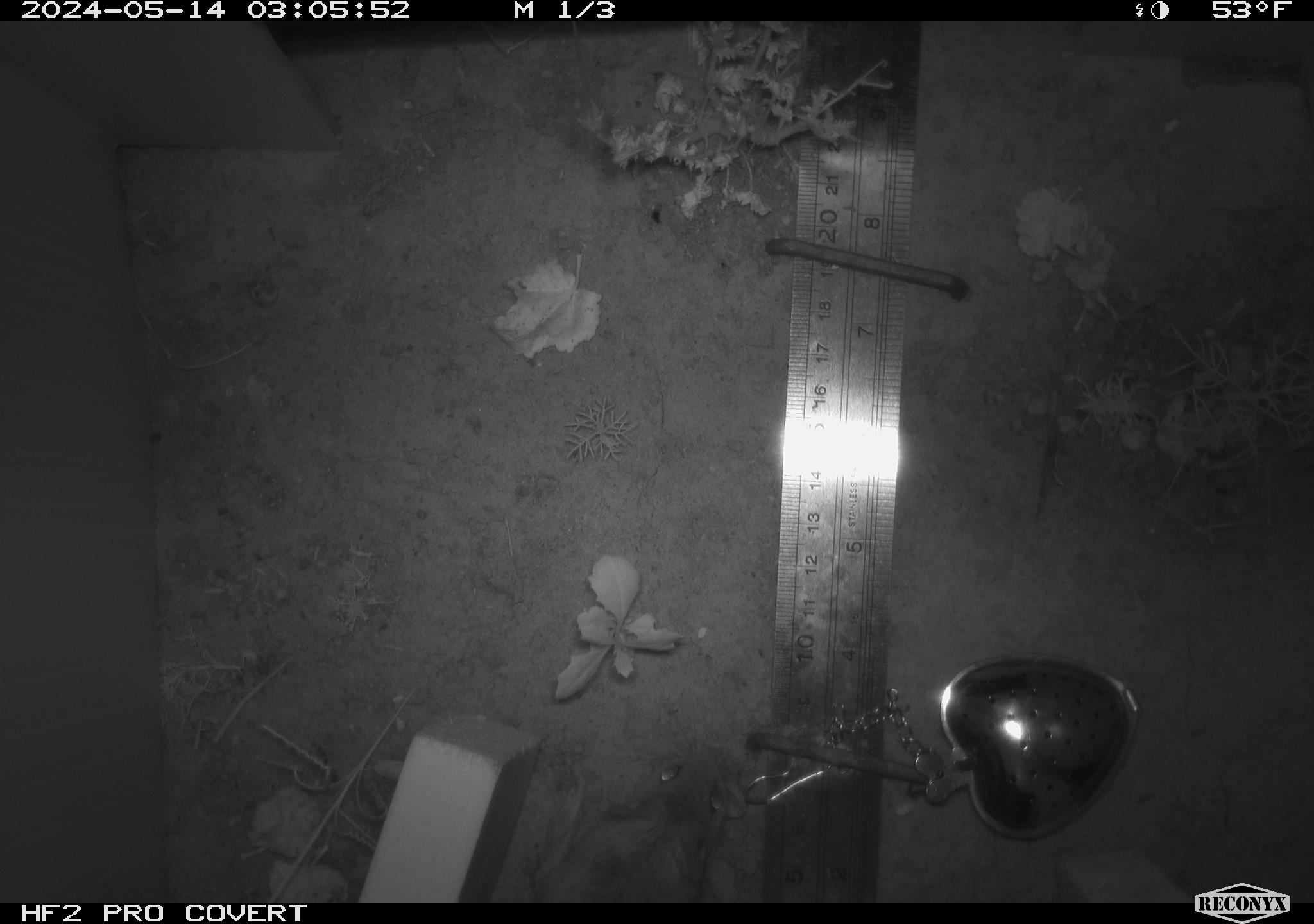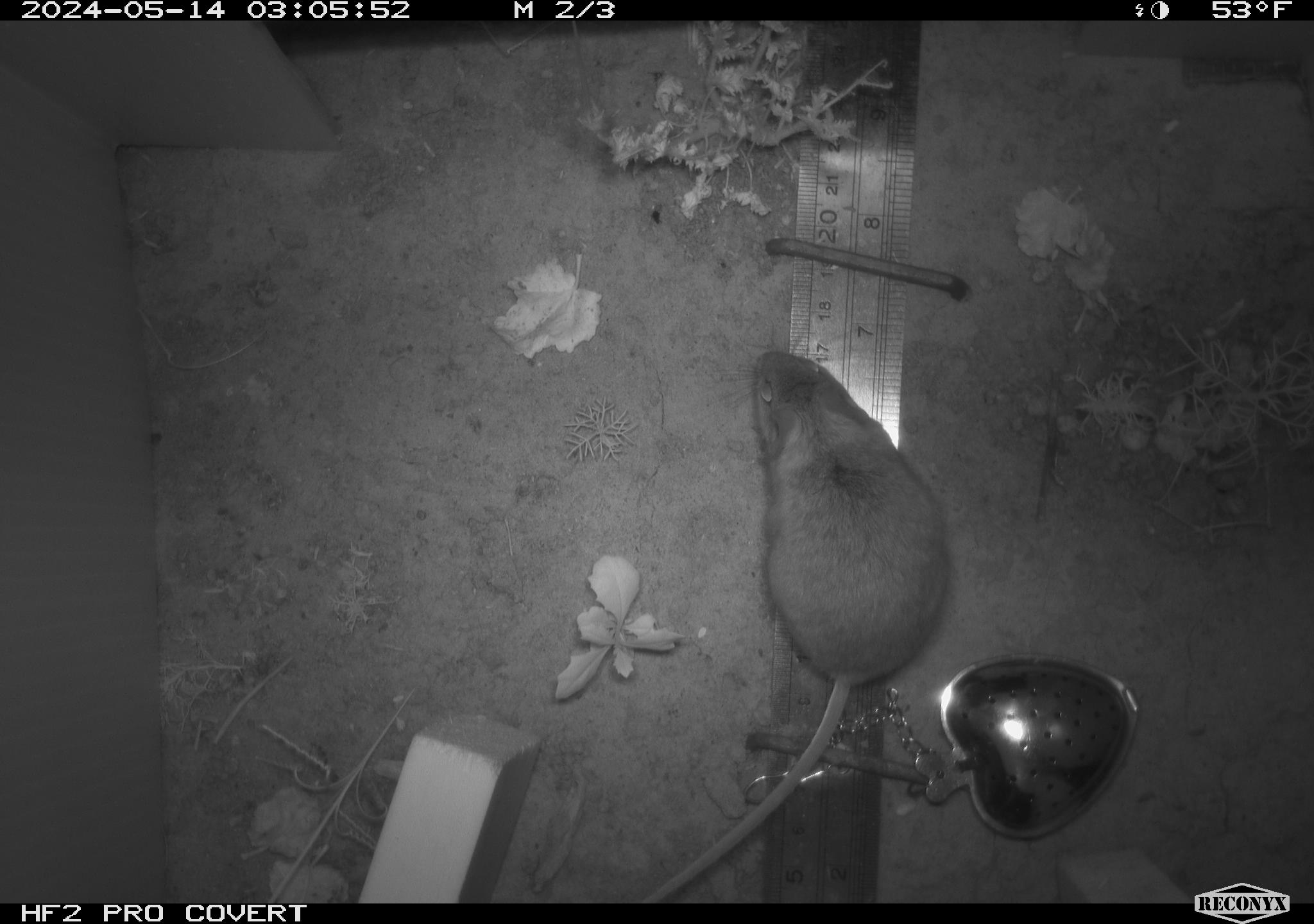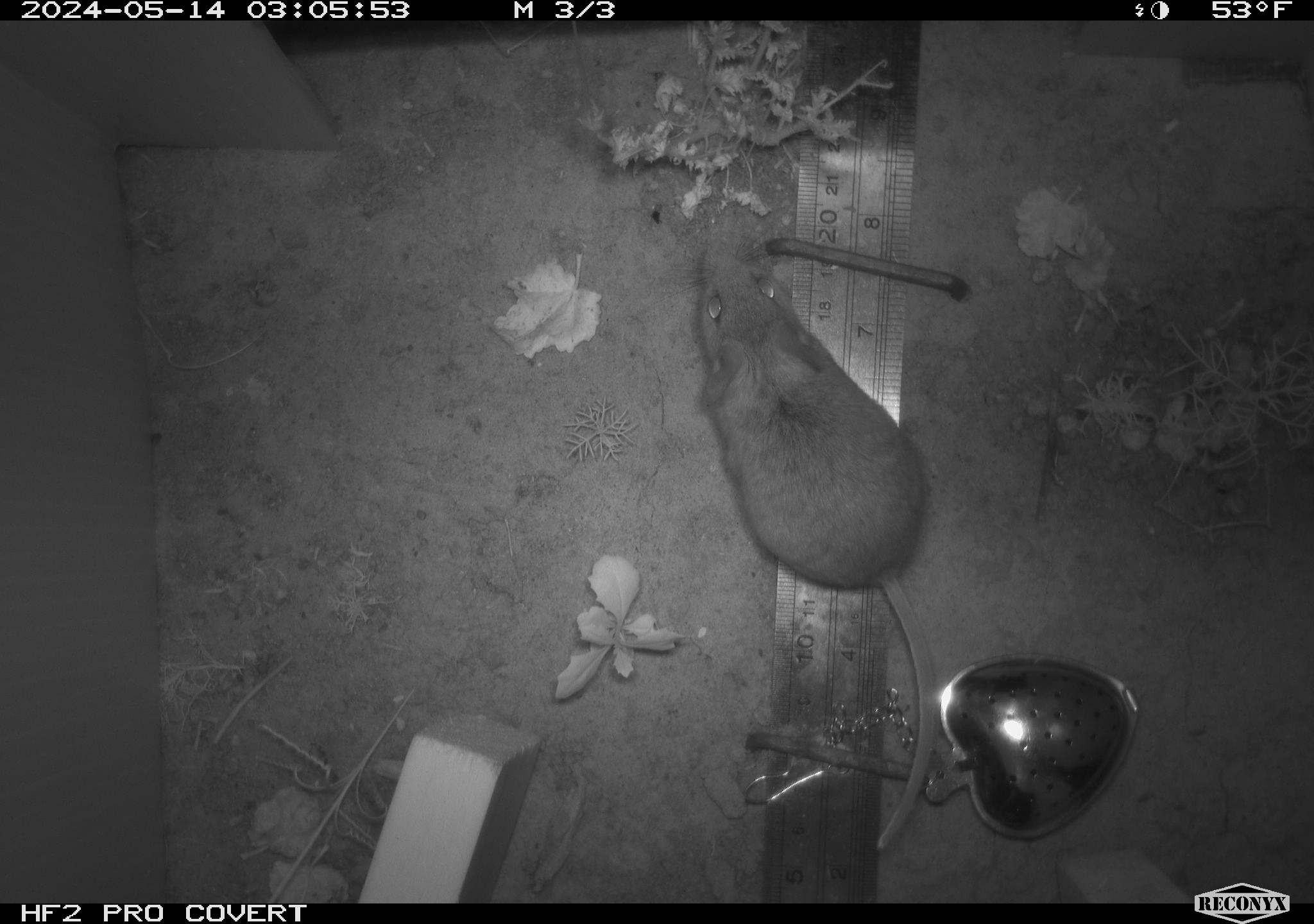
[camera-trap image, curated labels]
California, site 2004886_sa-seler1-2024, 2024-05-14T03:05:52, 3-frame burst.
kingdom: Animalia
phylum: Chordata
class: Mammalia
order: Rodentia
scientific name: Rodentia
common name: mouse species